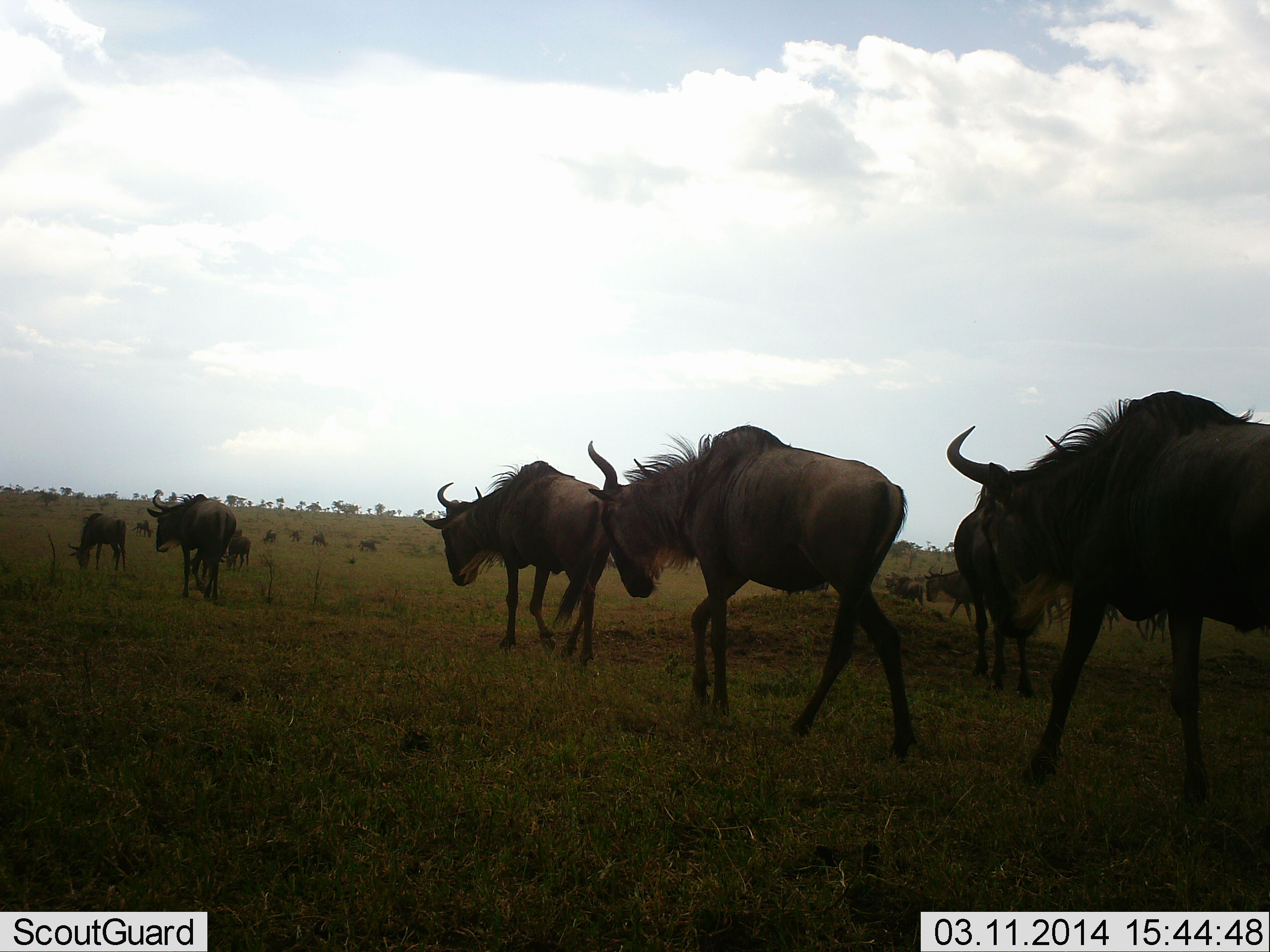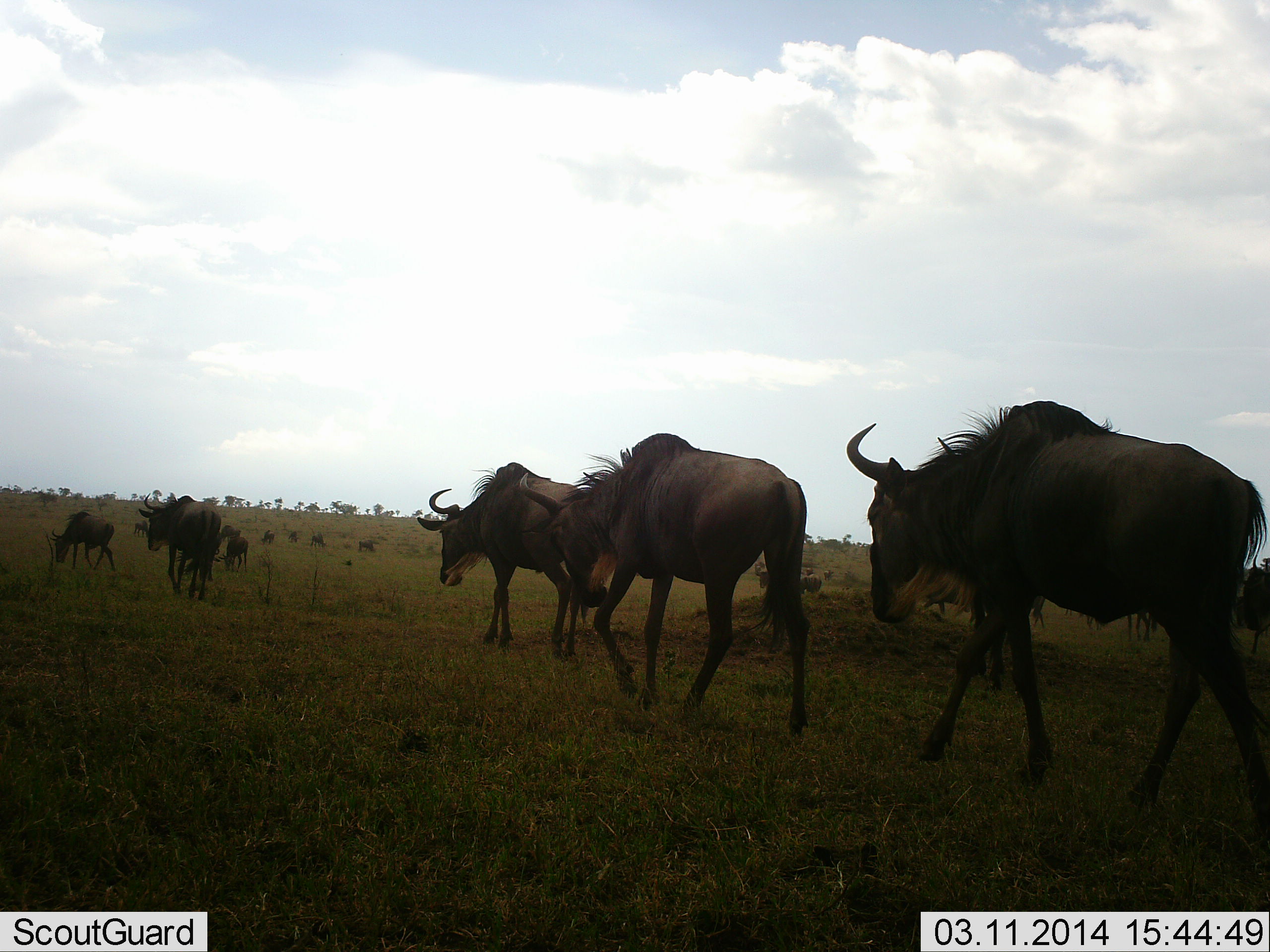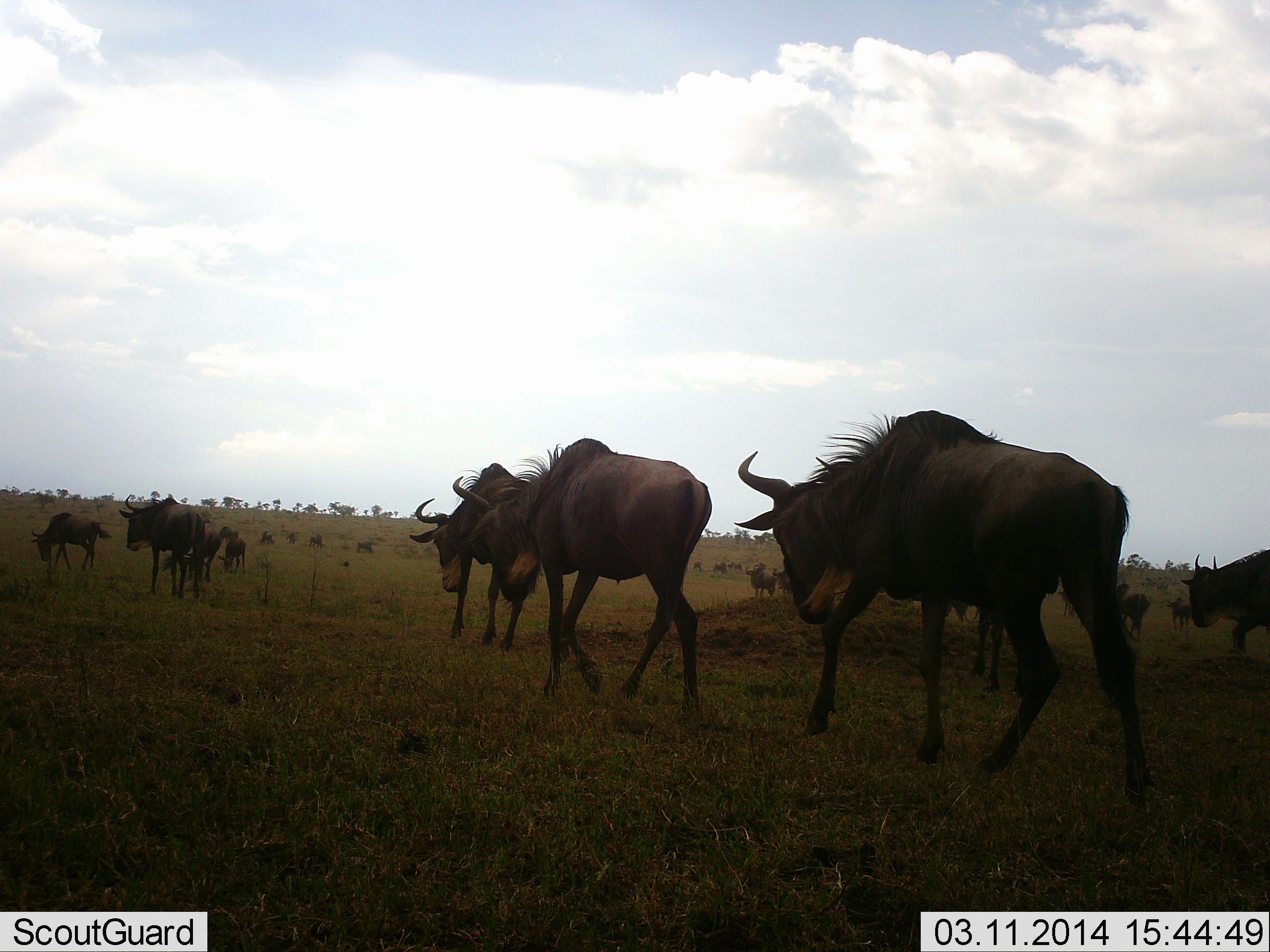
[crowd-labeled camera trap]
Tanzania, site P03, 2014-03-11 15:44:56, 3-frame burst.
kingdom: Animalia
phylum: Chordata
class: Mammalia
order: Artiodactyla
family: Bovidae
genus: Connochaetes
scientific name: Connochaetes taurinus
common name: blue wildebeest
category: wildebeest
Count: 11-50.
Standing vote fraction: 10%.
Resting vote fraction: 0%.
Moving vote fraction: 100%.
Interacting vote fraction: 0%.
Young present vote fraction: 0%.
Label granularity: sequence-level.